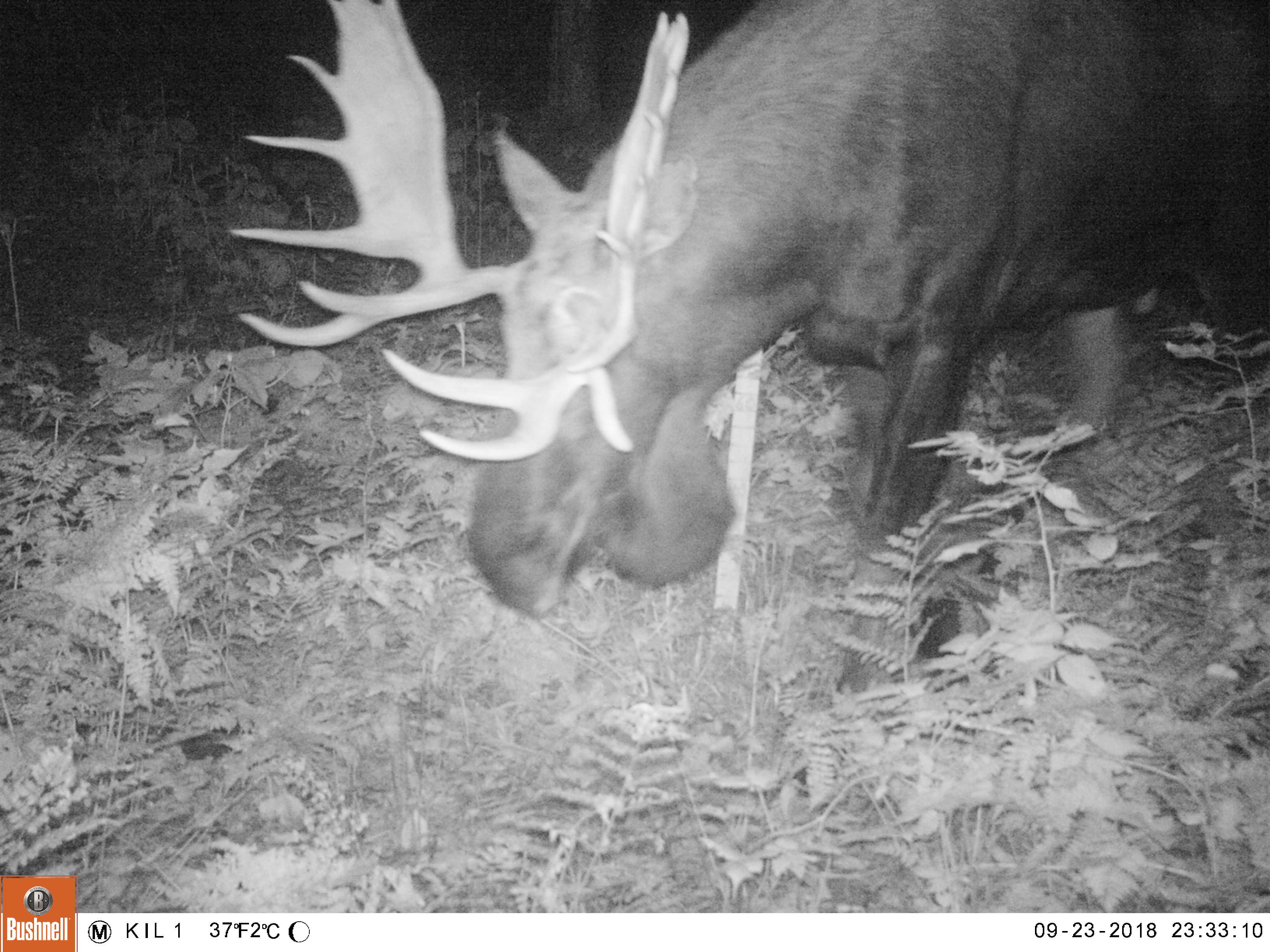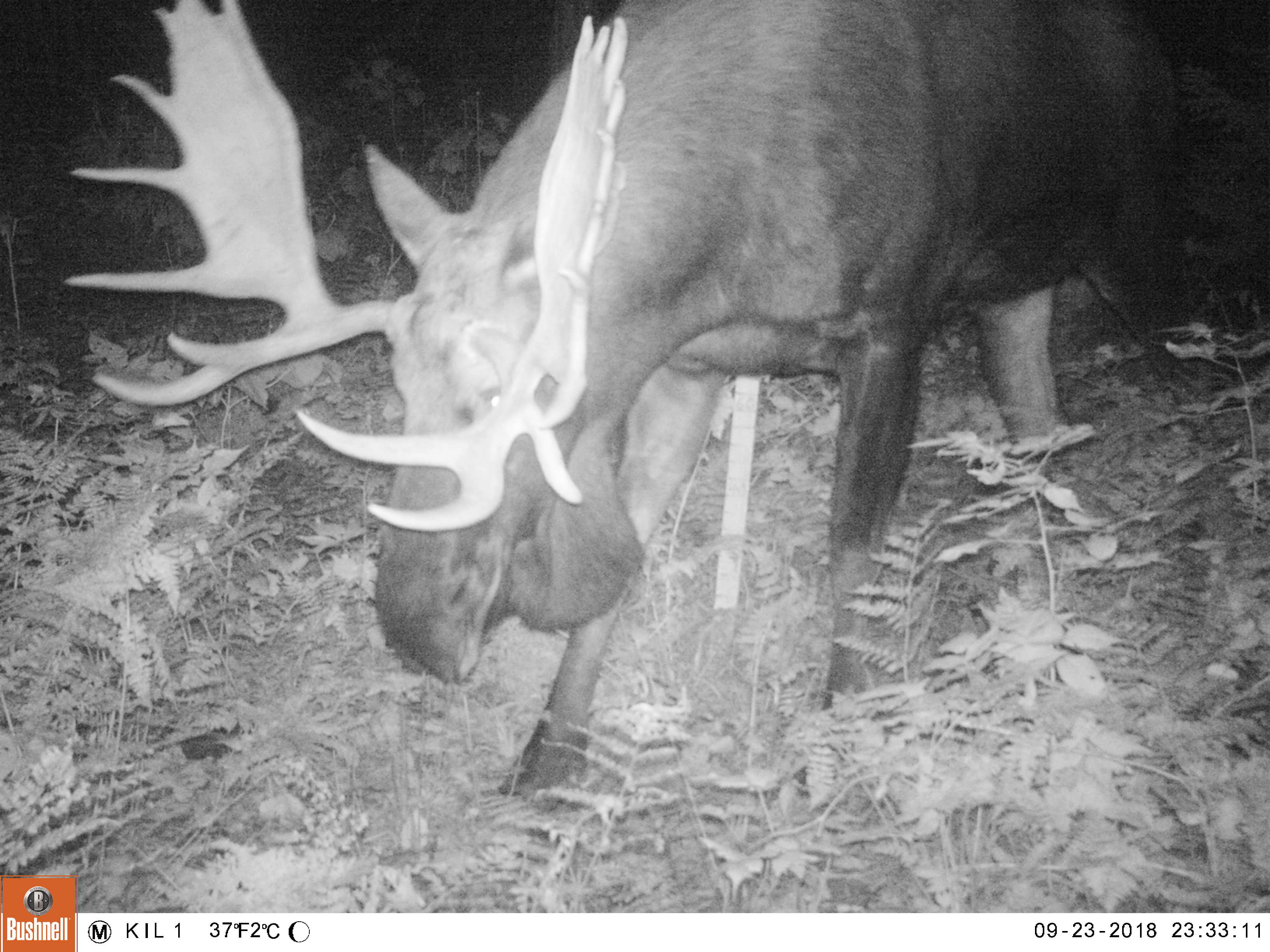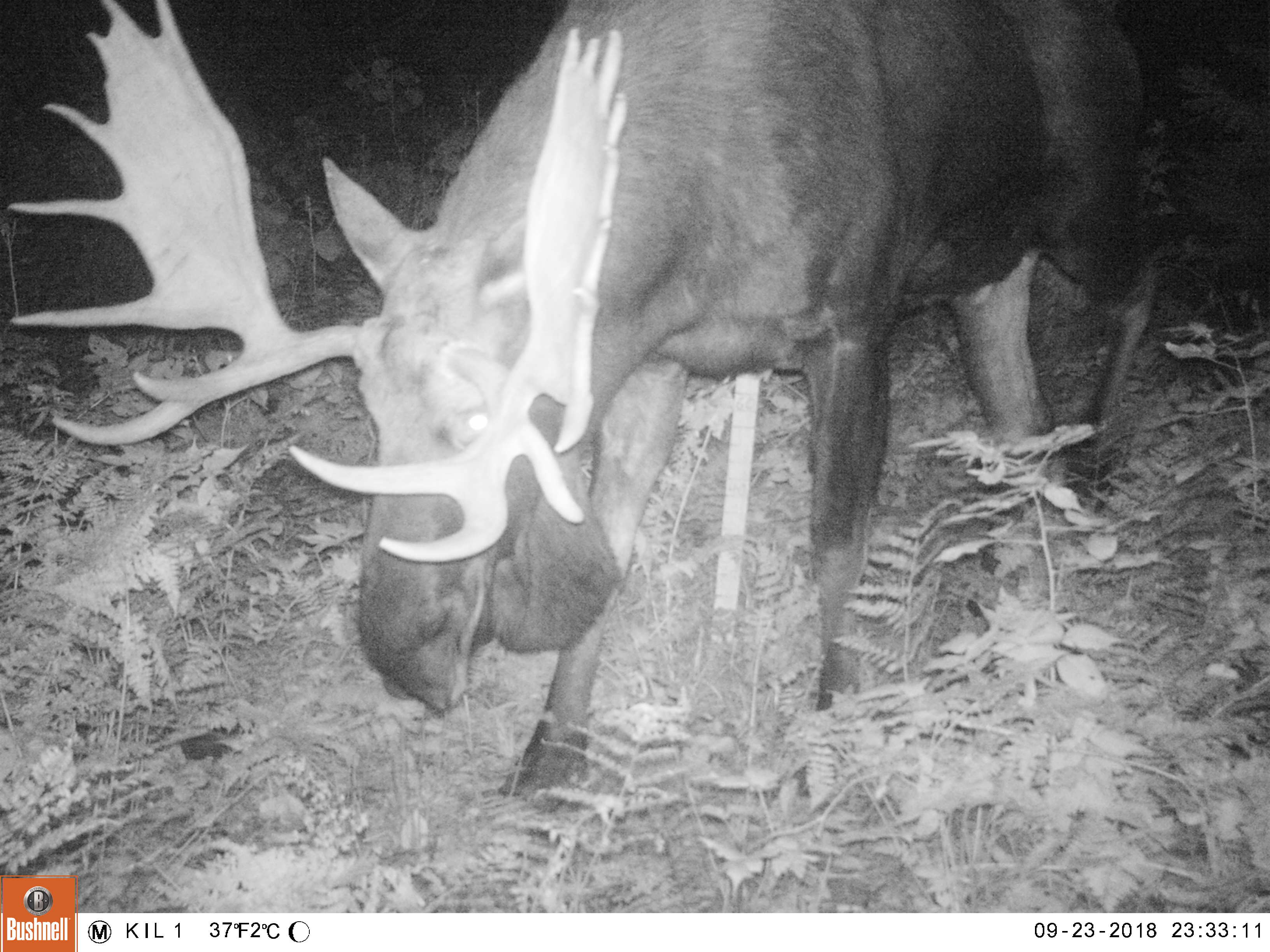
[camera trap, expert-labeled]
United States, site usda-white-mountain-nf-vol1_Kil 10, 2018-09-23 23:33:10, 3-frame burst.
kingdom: Animalia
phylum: Chordata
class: Mammalia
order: Artiodactyla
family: Cervidae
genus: Alces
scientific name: Alces alces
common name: moose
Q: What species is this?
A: Moose (Alces alces).